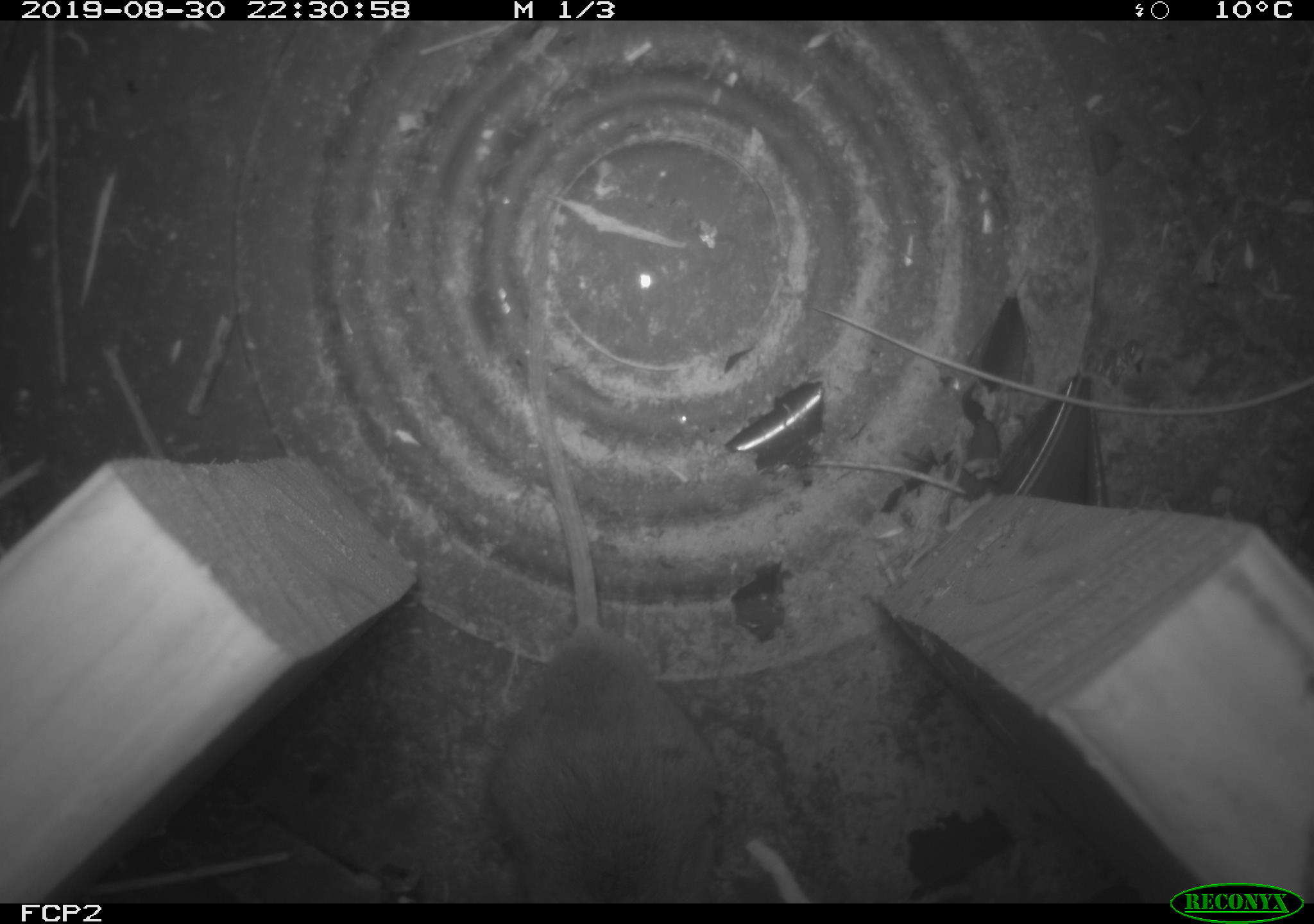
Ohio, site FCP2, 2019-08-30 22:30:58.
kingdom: Animalia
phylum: Chordata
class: Mammalia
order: Rodentia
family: Cricetidae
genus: Peromyscus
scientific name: Peromyscus leucopus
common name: white-footed mouse